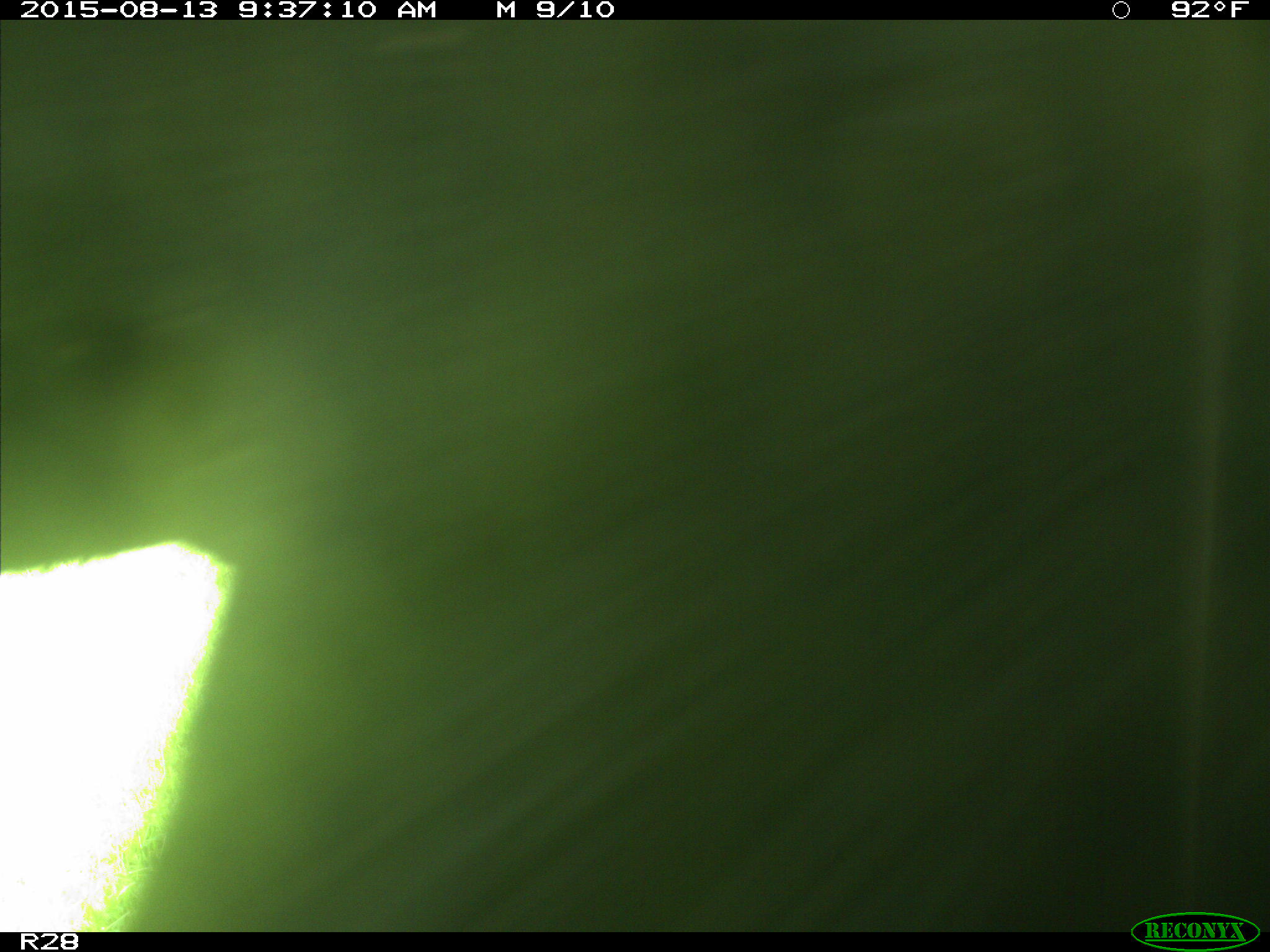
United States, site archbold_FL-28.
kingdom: Animalia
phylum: Chordata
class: Mammalia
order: Artiodactyla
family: Bovidae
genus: Bos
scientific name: Bos taurus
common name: domestic cow